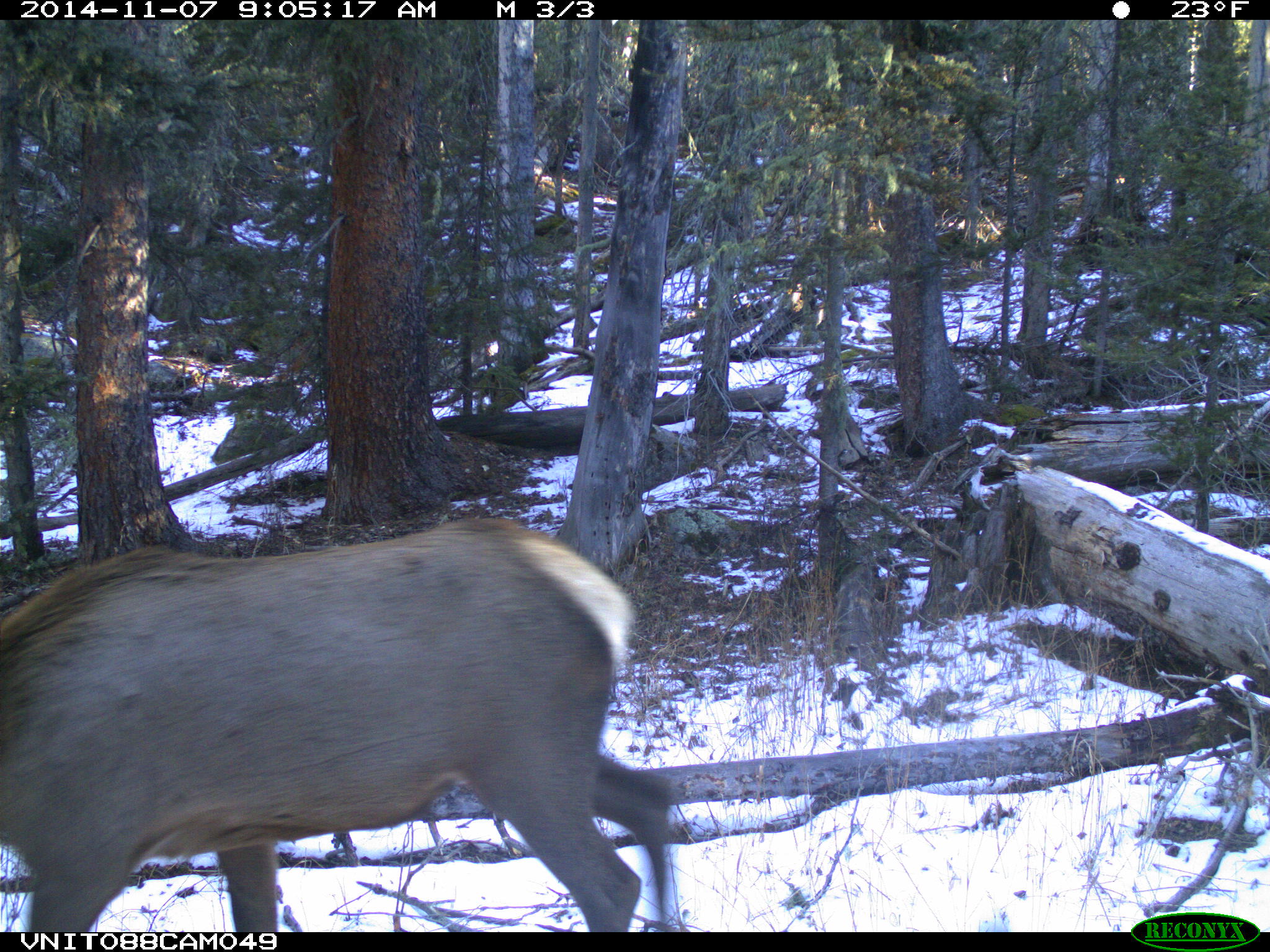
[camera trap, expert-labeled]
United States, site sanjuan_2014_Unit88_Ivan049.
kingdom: Animalia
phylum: Chordata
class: Mammalia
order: Artiodactyla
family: Cervidae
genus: Cervus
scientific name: Cervus elaphus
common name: red deer